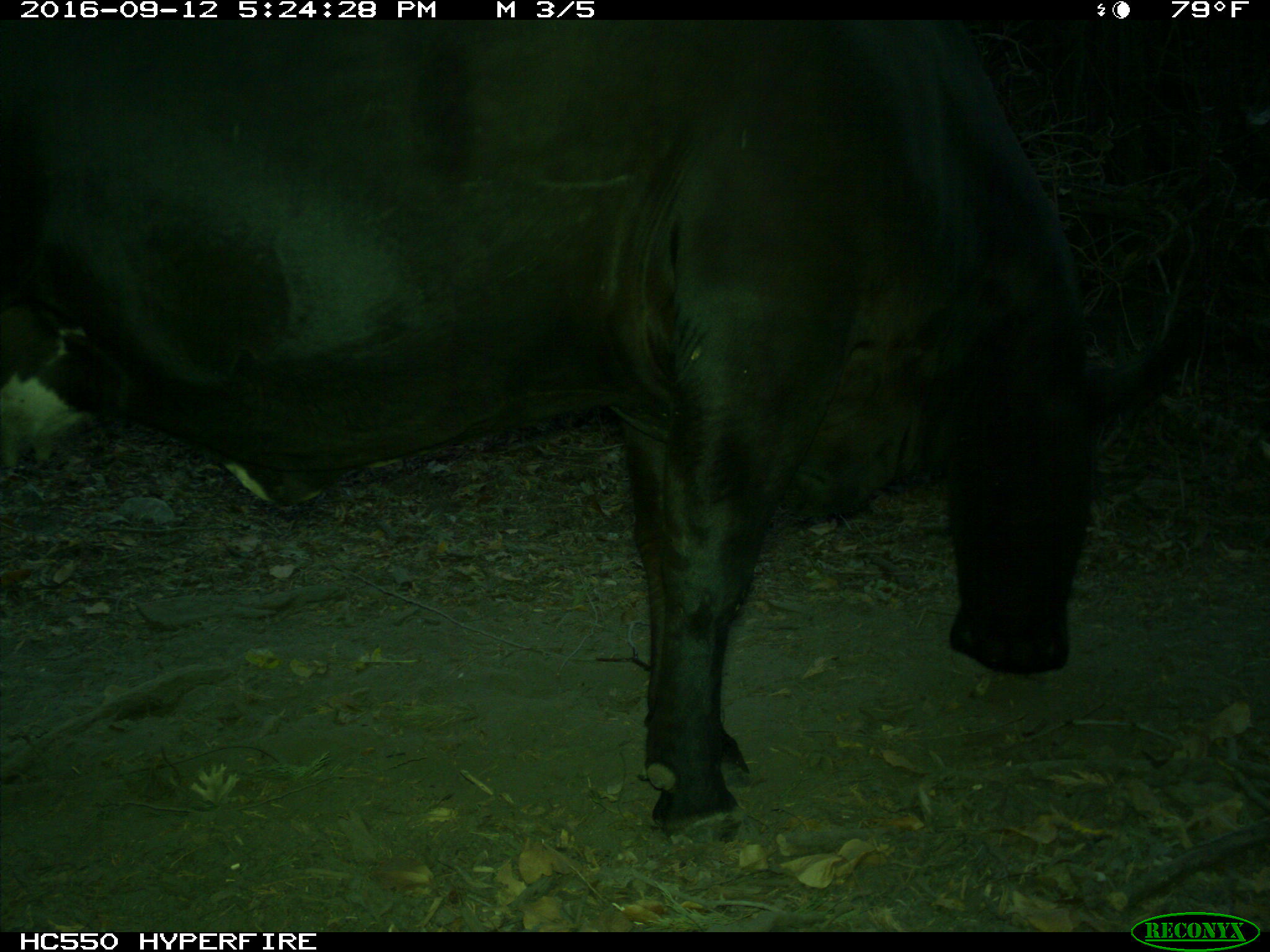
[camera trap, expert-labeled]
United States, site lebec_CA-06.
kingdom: Animalia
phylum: Chordata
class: Mammalia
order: Artiodactyla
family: Bovidae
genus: Bos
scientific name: Bos taurus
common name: domestic cow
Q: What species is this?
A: Bos taurus (domestic cow).